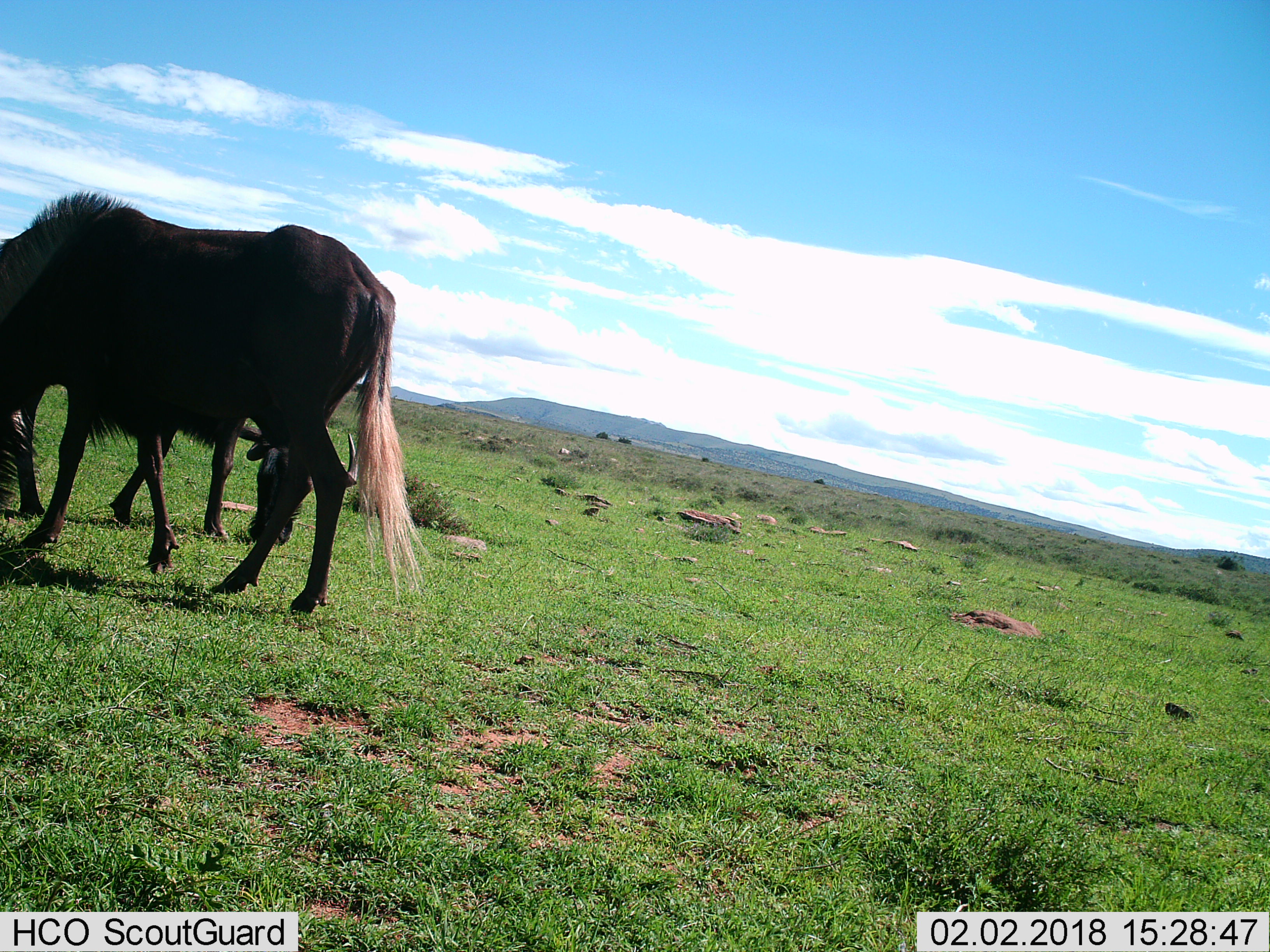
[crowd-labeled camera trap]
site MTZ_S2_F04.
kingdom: Animalia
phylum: Chordata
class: Mammalia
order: Artiodactyla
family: Bovidae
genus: Connochaetes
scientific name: Connochaetes gnou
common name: black wildebeest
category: wildebeestblack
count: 2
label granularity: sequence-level